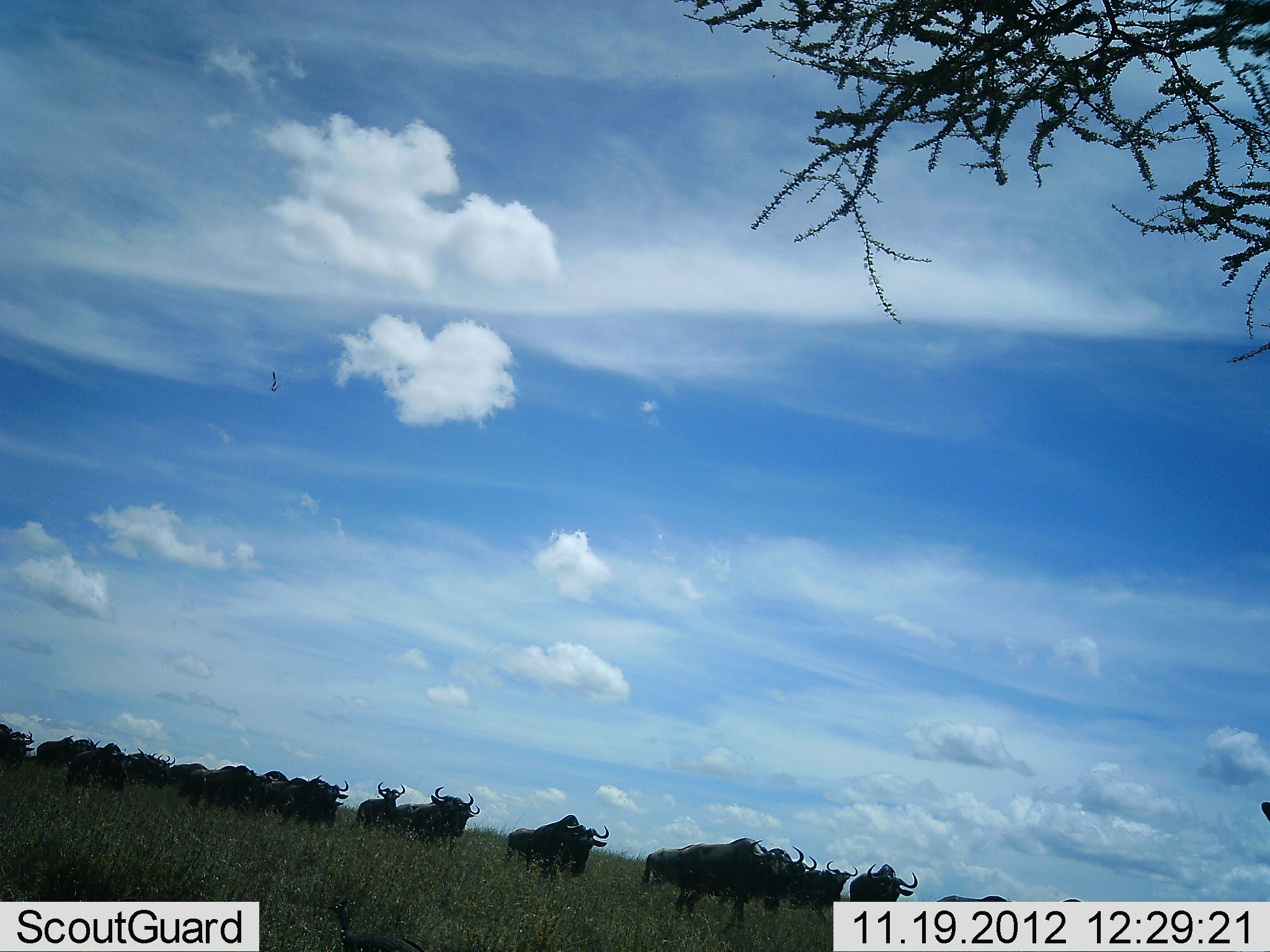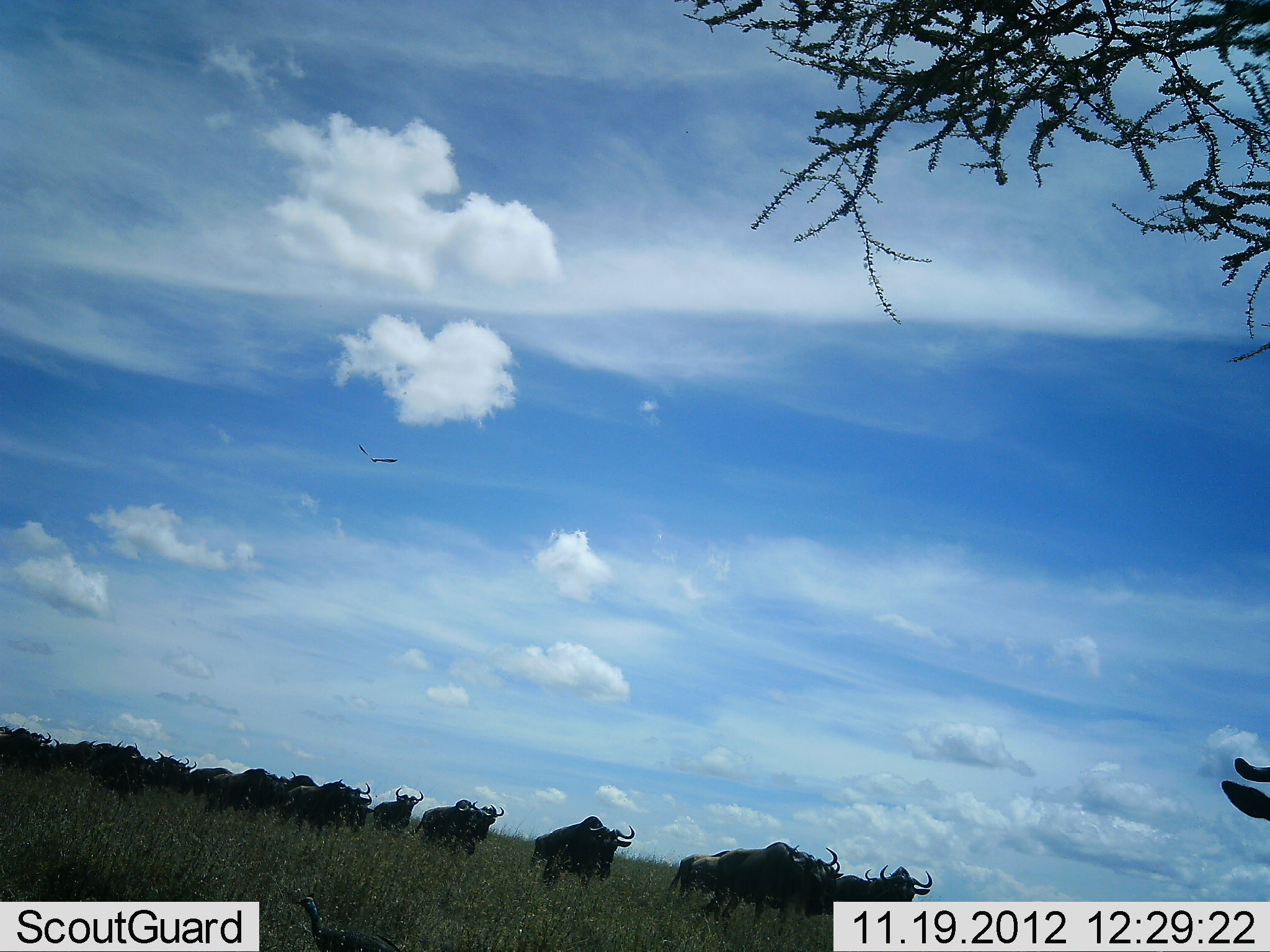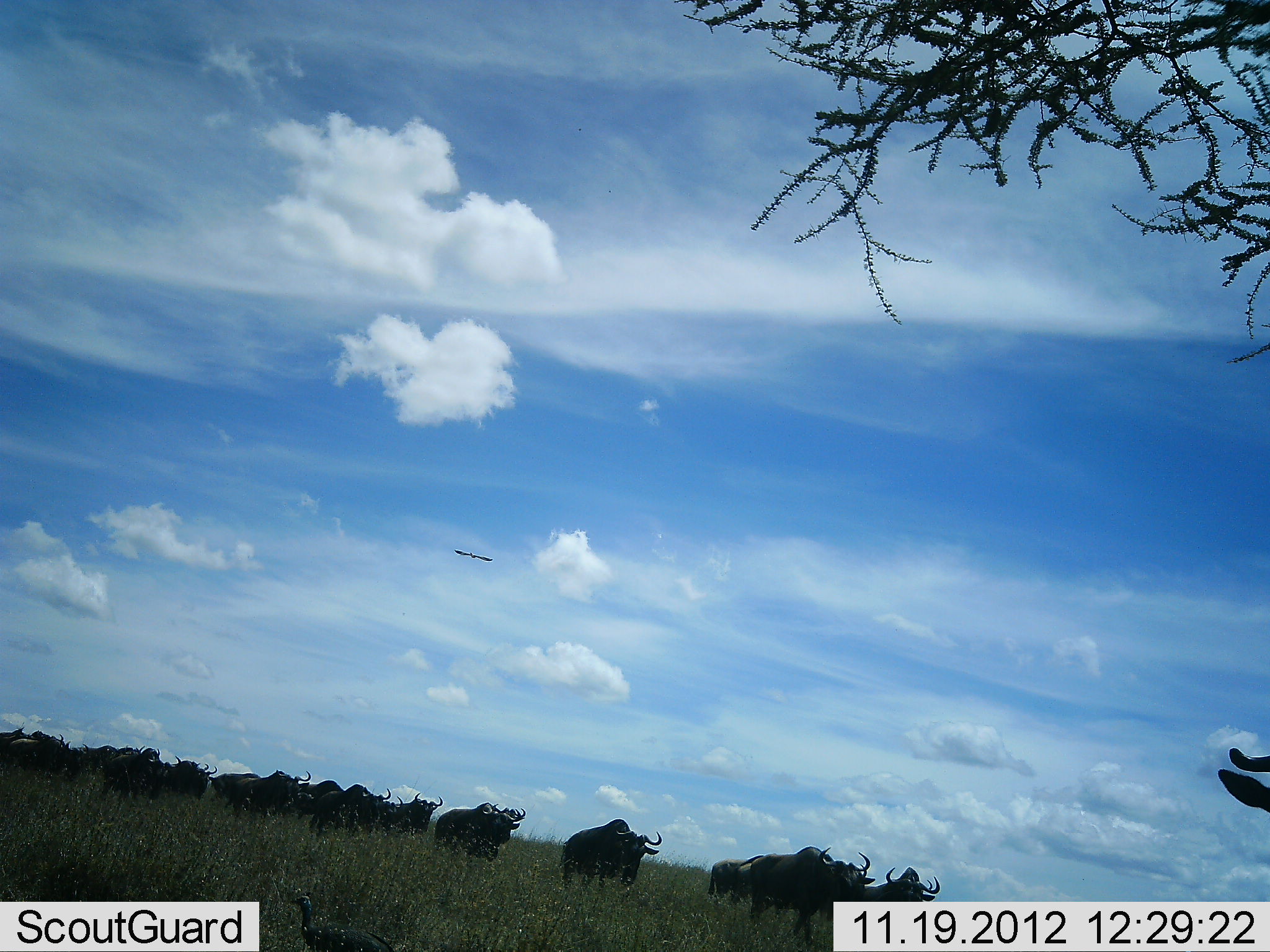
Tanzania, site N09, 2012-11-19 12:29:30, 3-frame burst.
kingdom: Animalia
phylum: Chordata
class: Mammalia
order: Artiodactyla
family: Bovidae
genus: Connochaetes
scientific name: Connochaetes taurinus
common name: blue wildebeest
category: wildebeest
Wildebeest (blue wildebeest) (Connochaetes taurinus), count 11-50. Behavior (volunteer vote fractions): standing 18%, resting 0%, moving 100%, interacting 0%. Young present (vote fraction): 0%. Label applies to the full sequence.